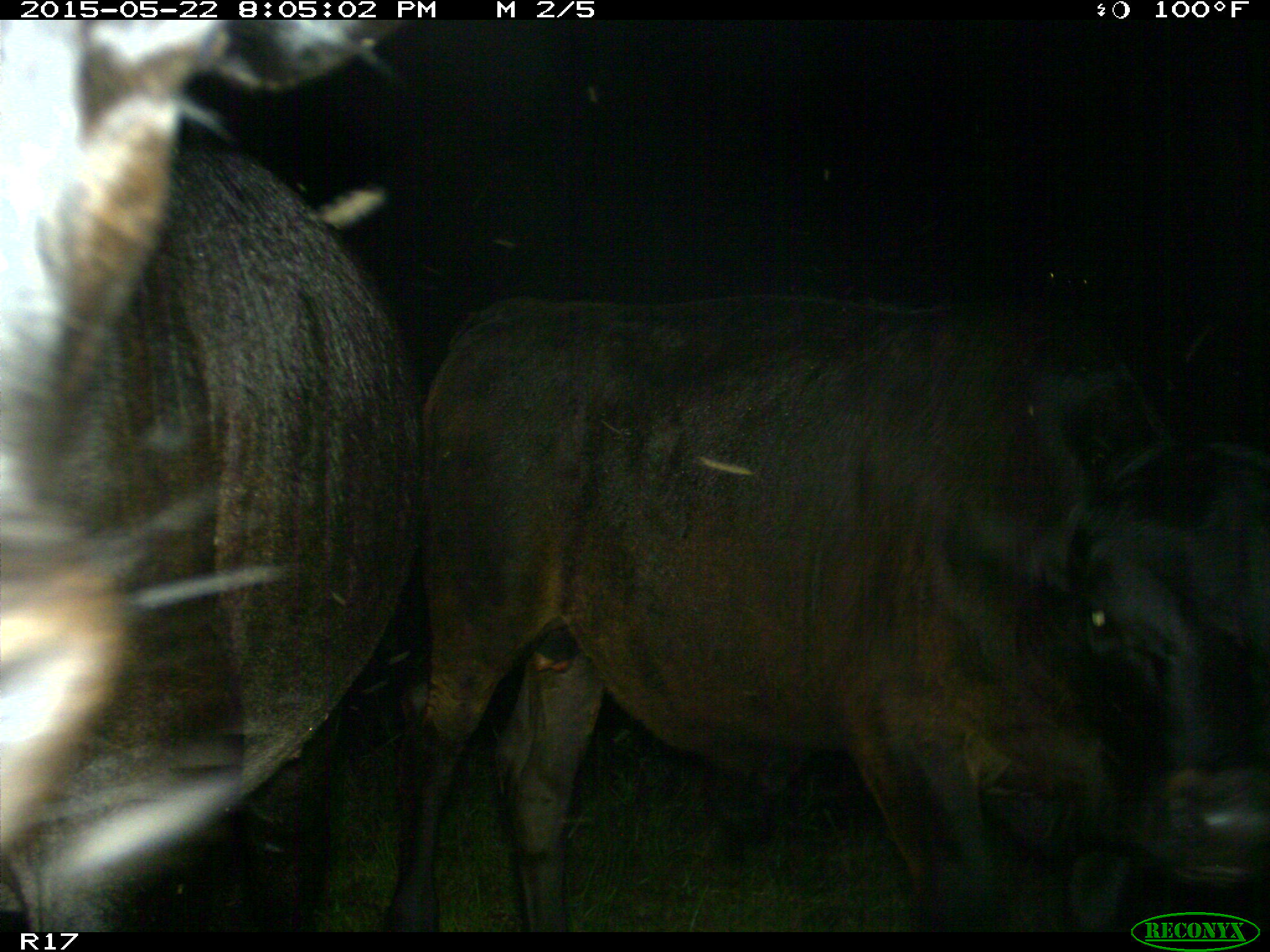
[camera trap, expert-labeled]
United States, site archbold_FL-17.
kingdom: Animalia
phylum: Chordata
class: Mammalia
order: Artiodactyla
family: Bovidae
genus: Bos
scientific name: Bos taurus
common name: domestic cow